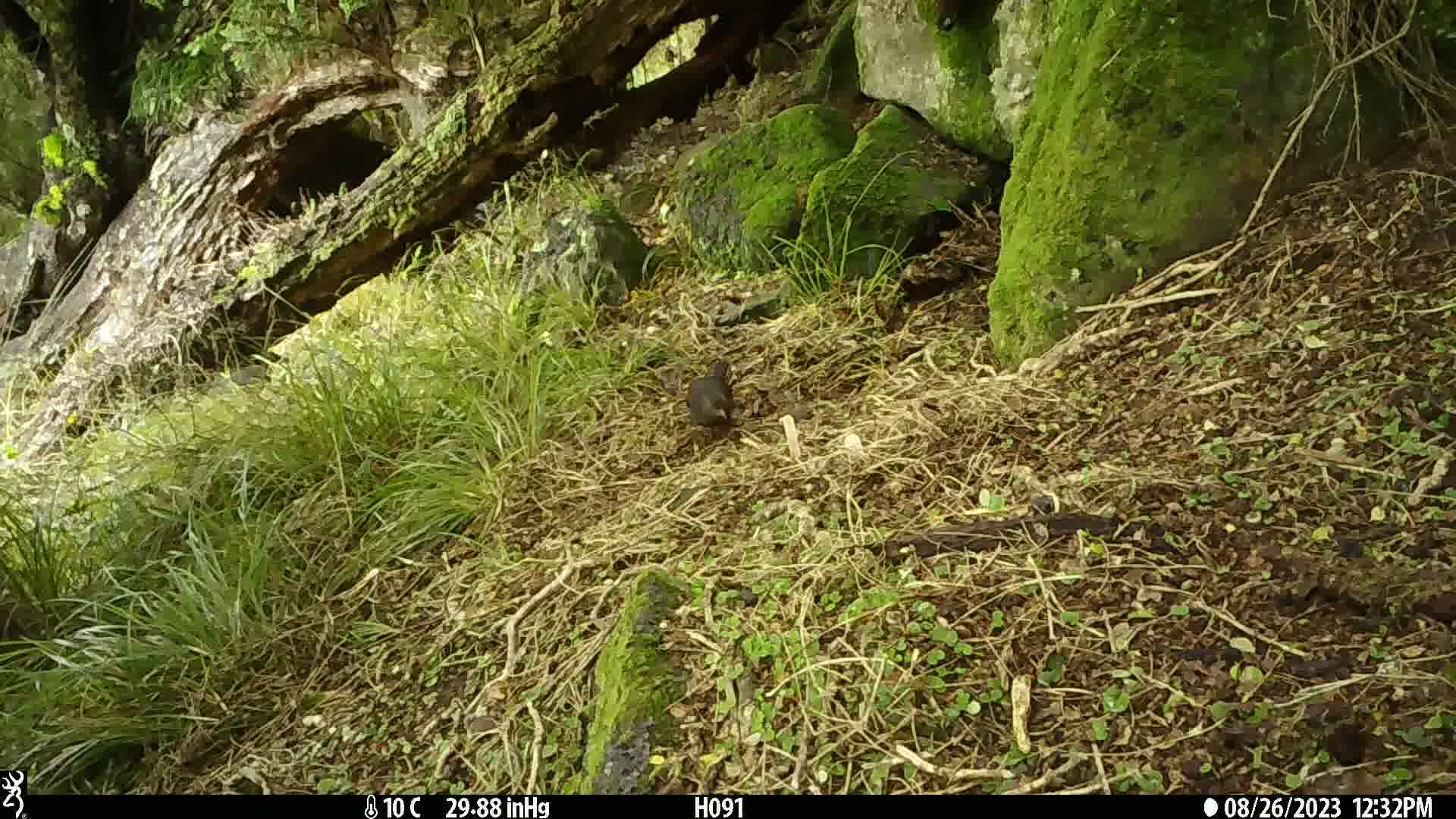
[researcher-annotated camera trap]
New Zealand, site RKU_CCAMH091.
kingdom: Animalia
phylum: Chordata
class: Aves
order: Passeriformes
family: Turdidae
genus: Turdus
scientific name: Turdus merula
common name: eurasian blackbird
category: blackbird